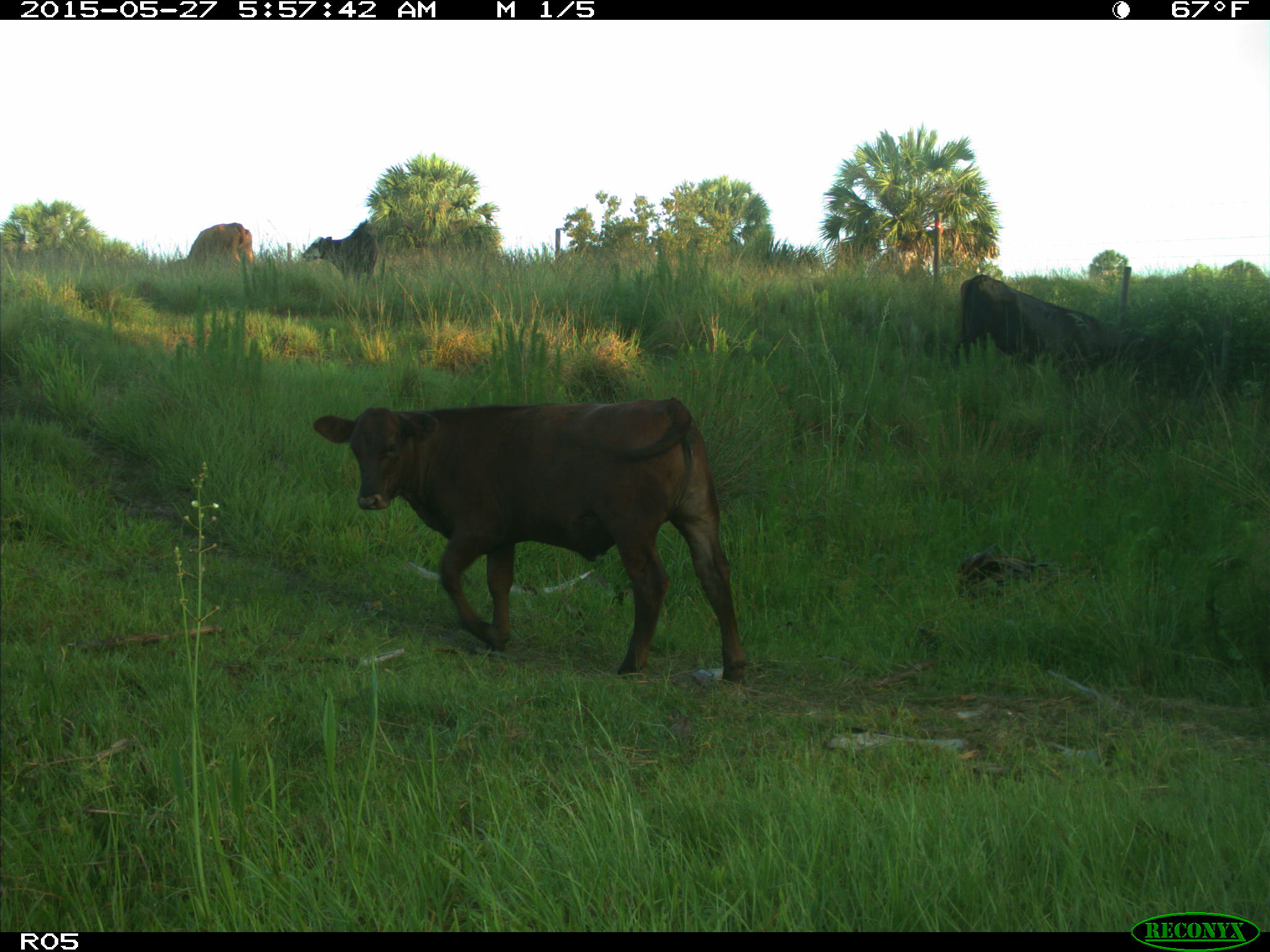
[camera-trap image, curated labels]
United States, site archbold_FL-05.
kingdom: Animalia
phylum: Chordata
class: Mammalia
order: Artiodactyla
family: Bovidae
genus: Bos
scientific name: Bos taurus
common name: domestic cow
Bos taurus (domestic cow).